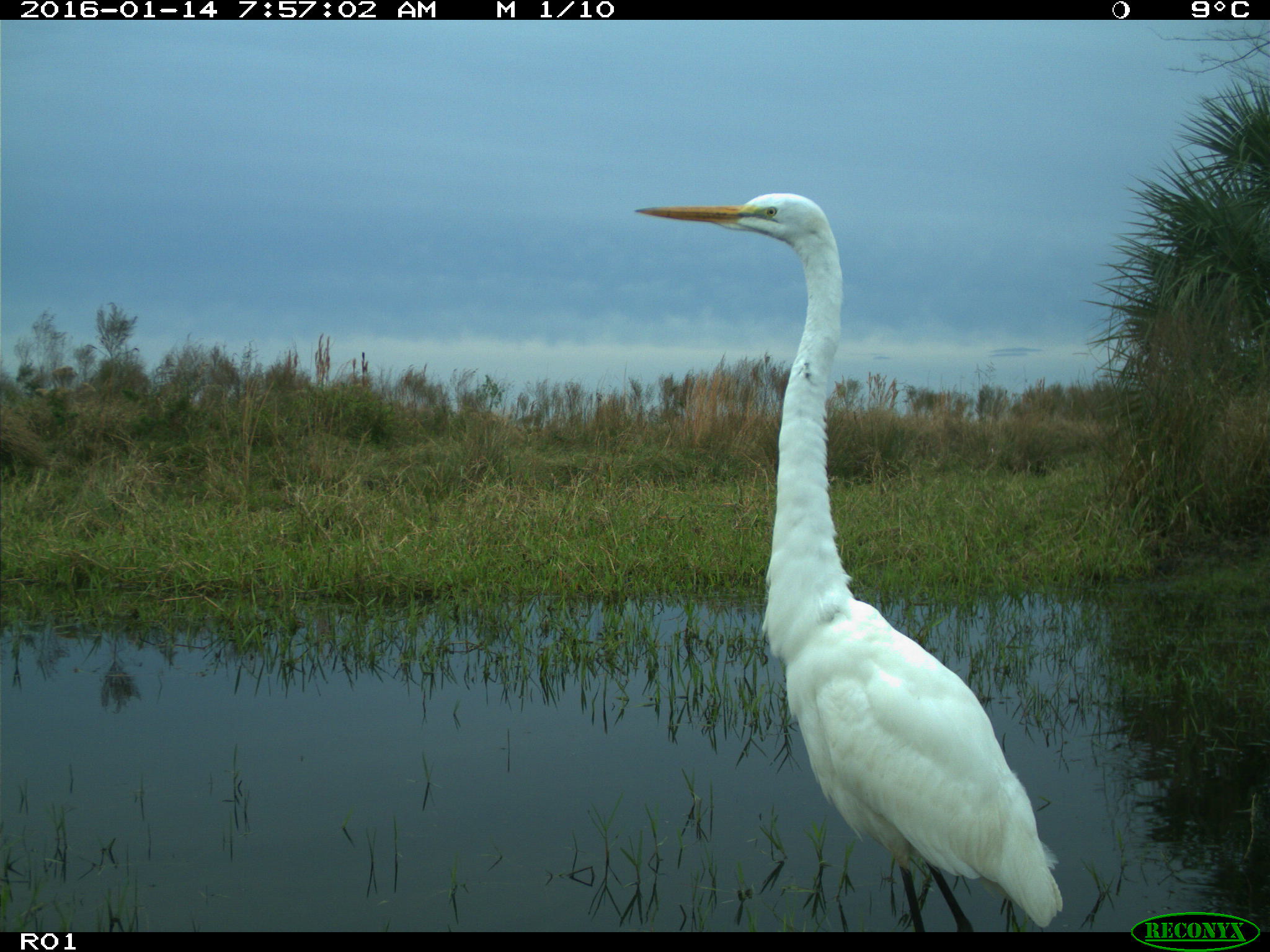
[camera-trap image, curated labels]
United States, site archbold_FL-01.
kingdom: Animalia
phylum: Chordata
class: Aves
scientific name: Aves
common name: birds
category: unidentified bird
Unidentified bird (birds) (Aves).